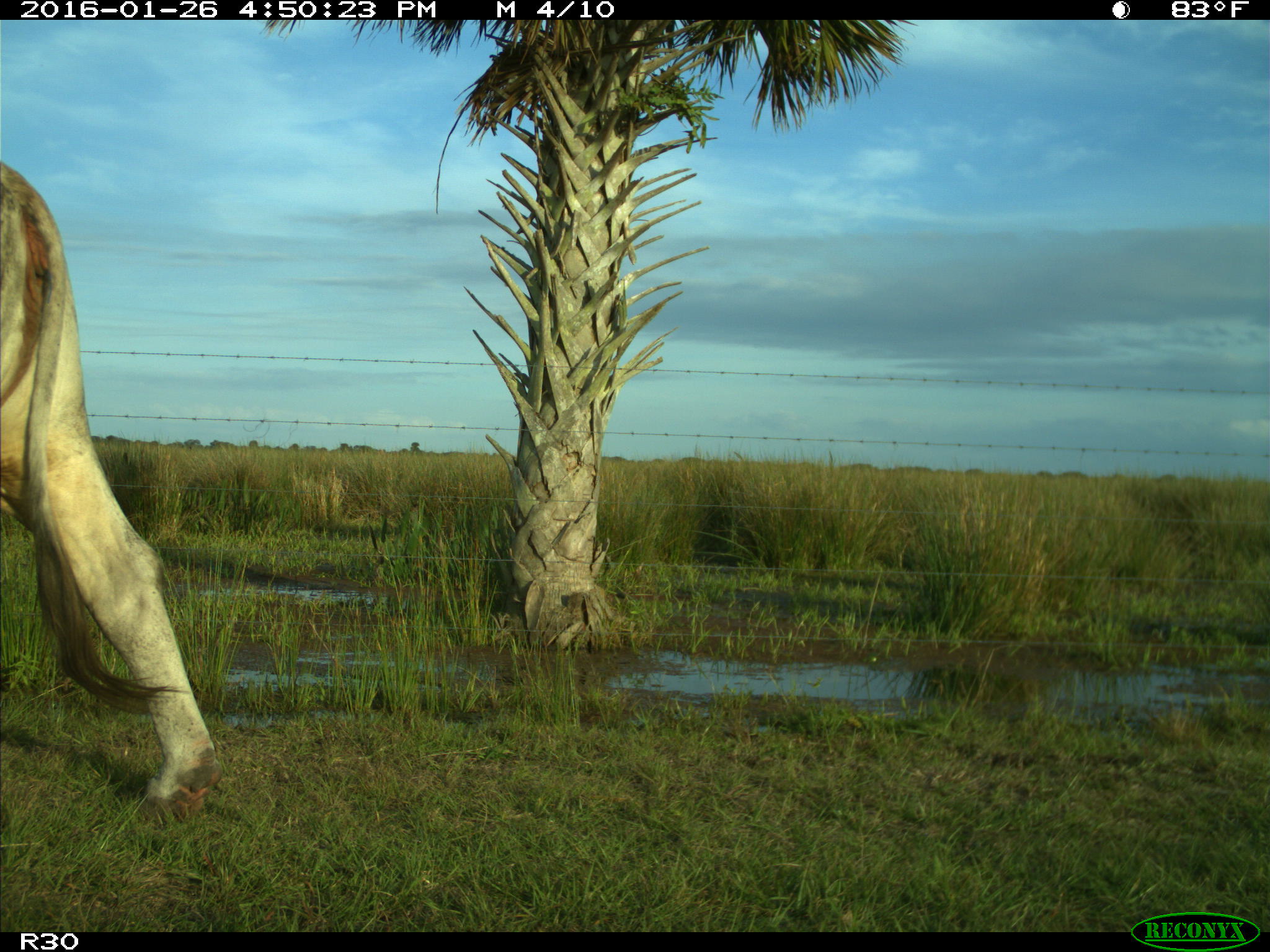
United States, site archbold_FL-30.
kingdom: Animalia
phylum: Chordata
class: Mammalia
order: Artiodactyla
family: Bovidae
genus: Bos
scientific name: Bos taurus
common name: domestic cow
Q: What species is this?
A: Bos taurus (domestic cow).